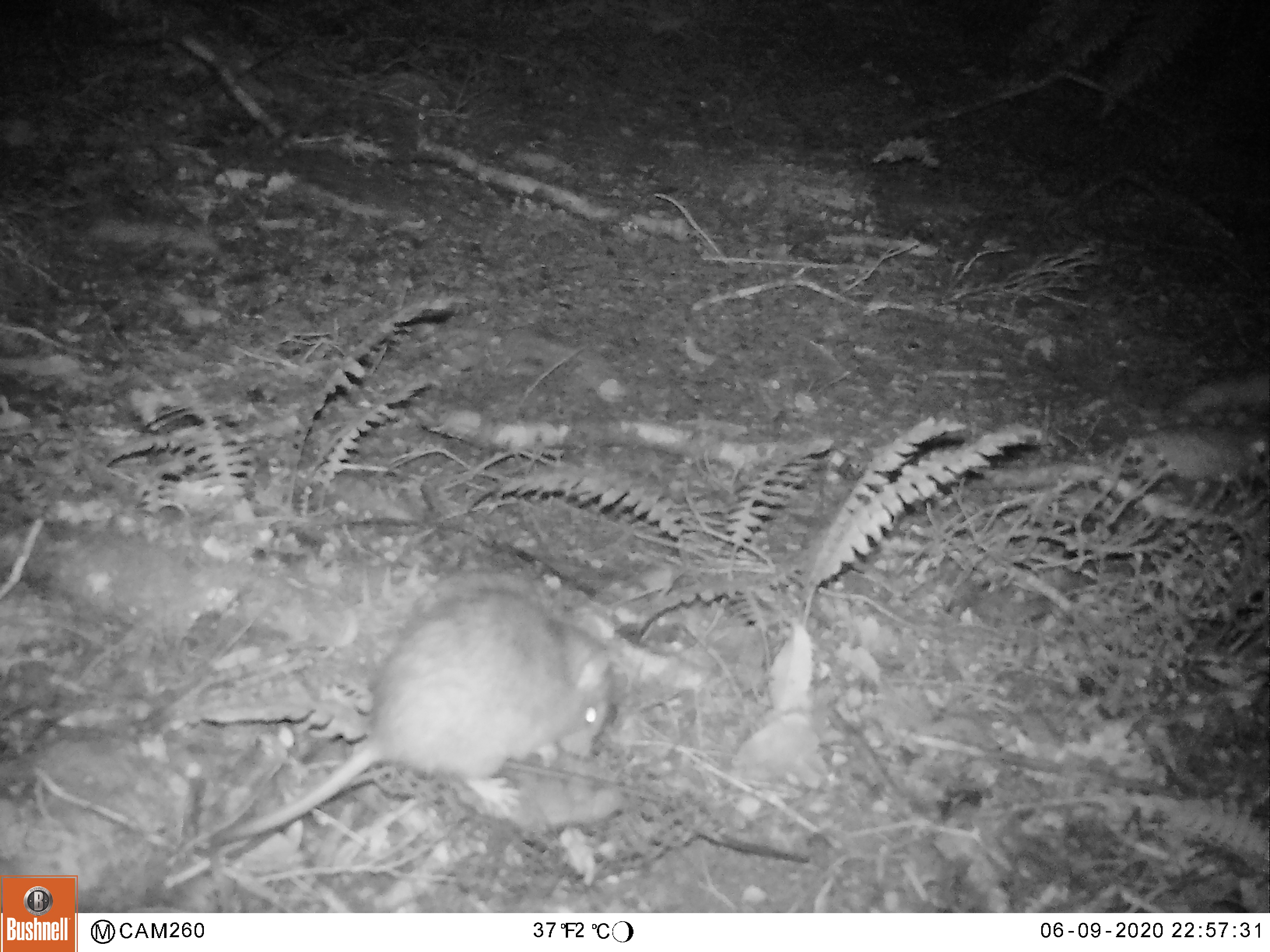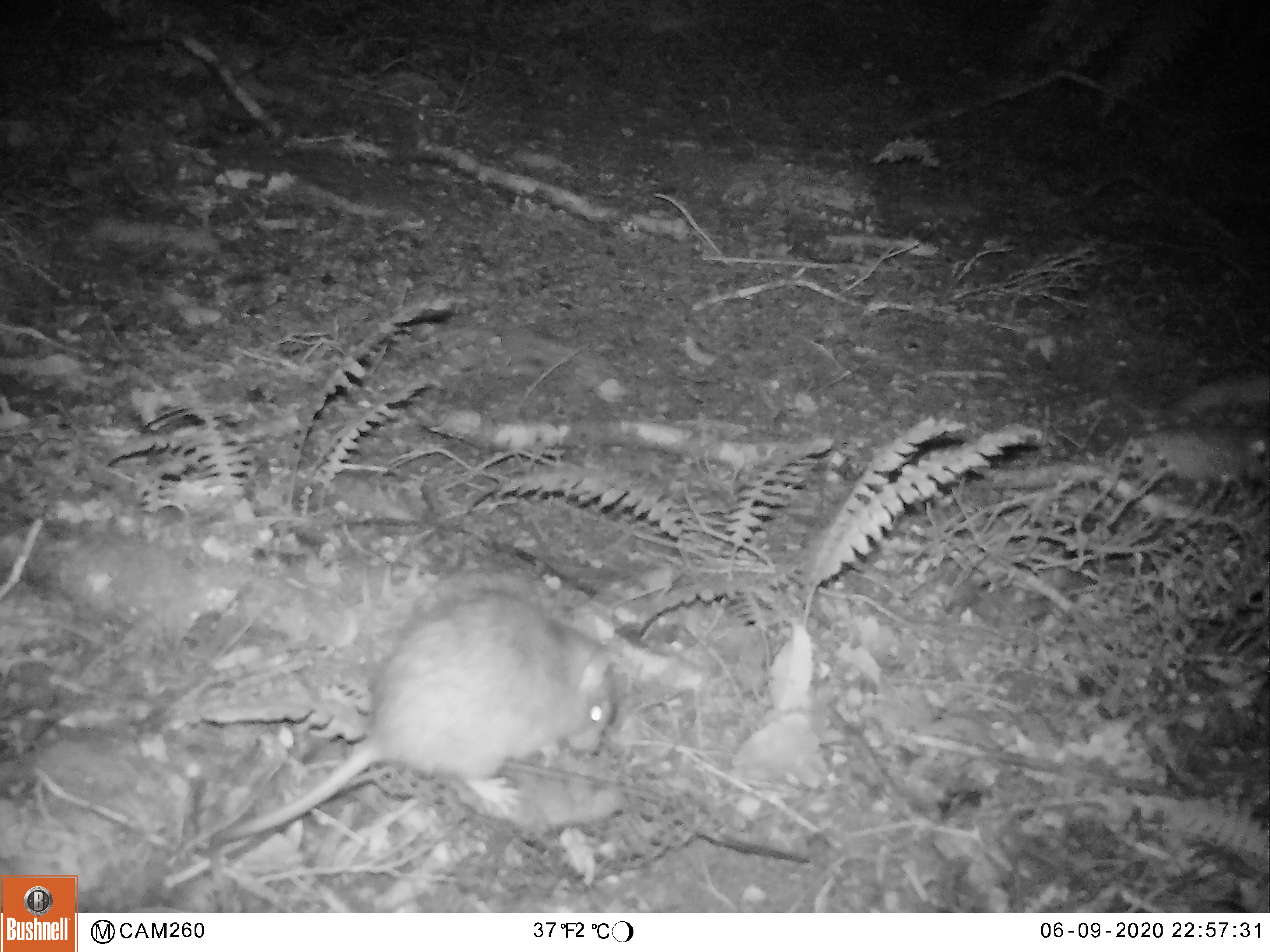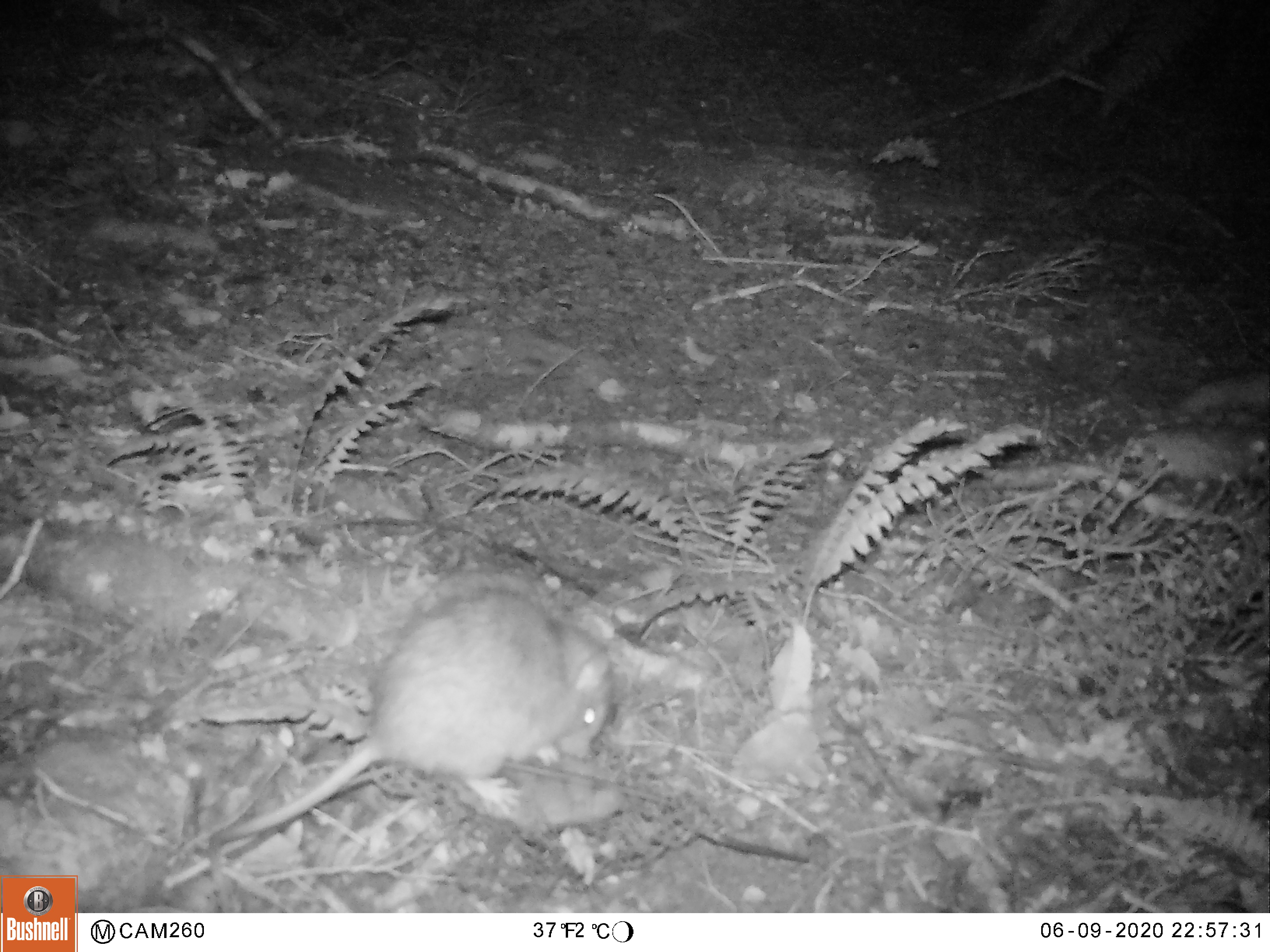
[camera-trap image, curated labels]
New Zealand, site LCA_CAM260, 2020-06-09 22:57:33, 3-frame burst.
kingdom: Animalia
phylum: Chordata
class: Mammalia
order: Rodentia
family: Muridae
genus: Rattus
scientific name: Rattus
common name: rat